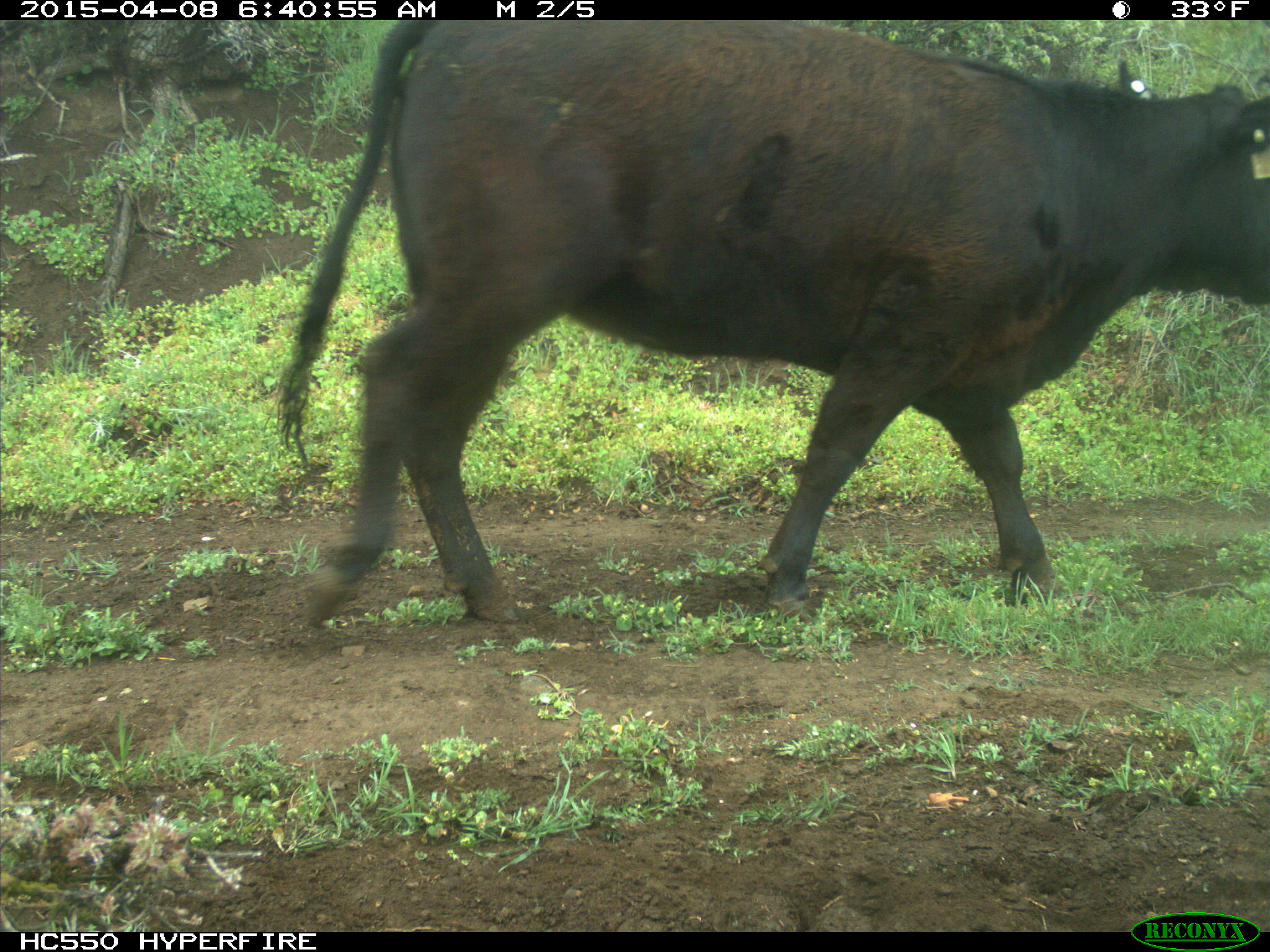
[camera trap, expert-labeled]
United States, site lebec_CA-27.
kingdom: Animalia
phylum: Chordata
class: Mammalia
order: Artiodactyla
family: Bovidae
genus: Bos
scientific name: Bos taurus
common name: domestic cow